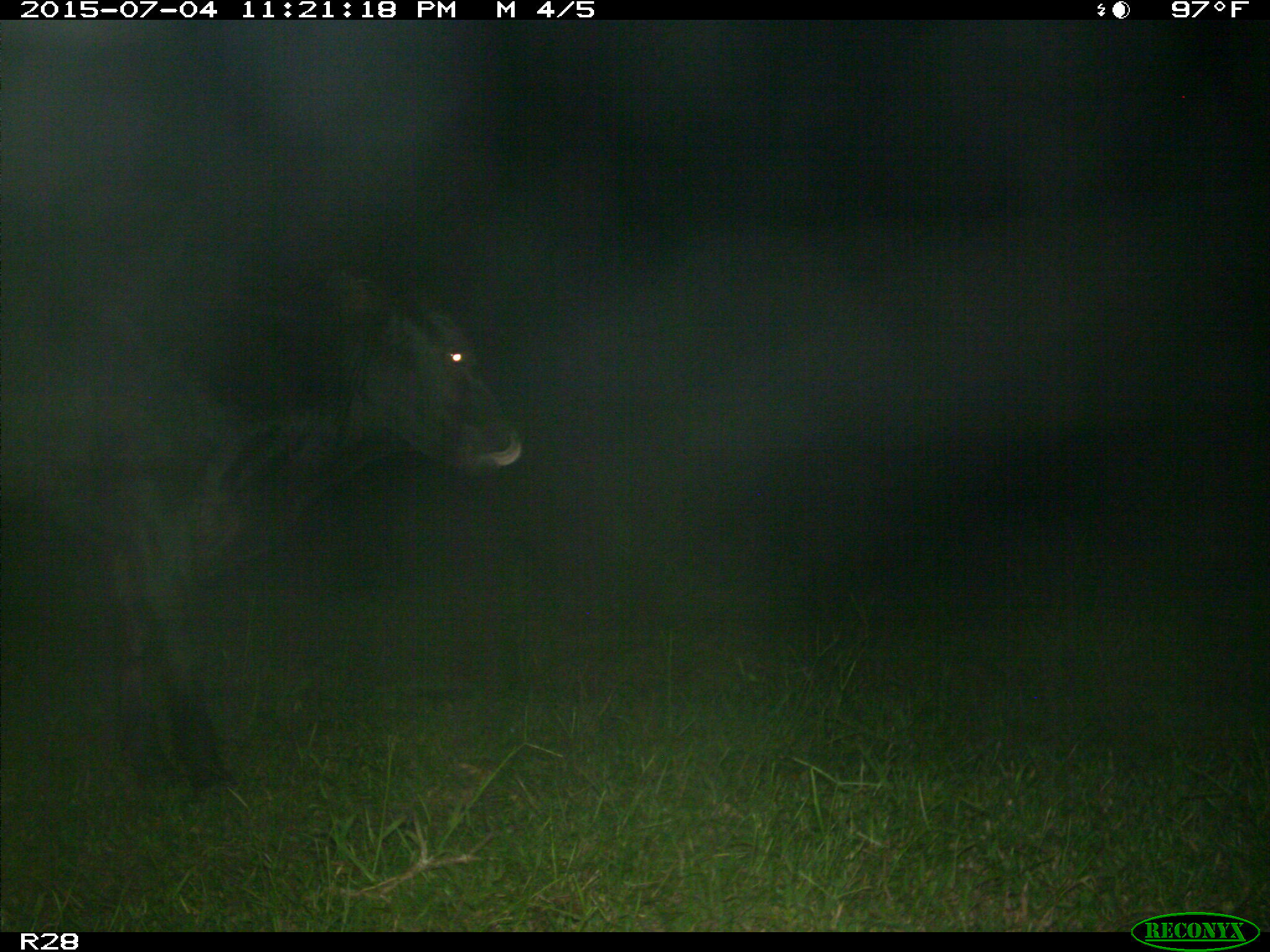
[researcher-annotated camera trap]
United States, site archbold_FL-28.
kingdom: Animalia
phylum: Chordata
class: Mammalia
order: Artiodactyla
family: Bovidae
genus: Bos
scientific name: Bos taurus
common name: domestic cow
Bos taurus (domestic cow).